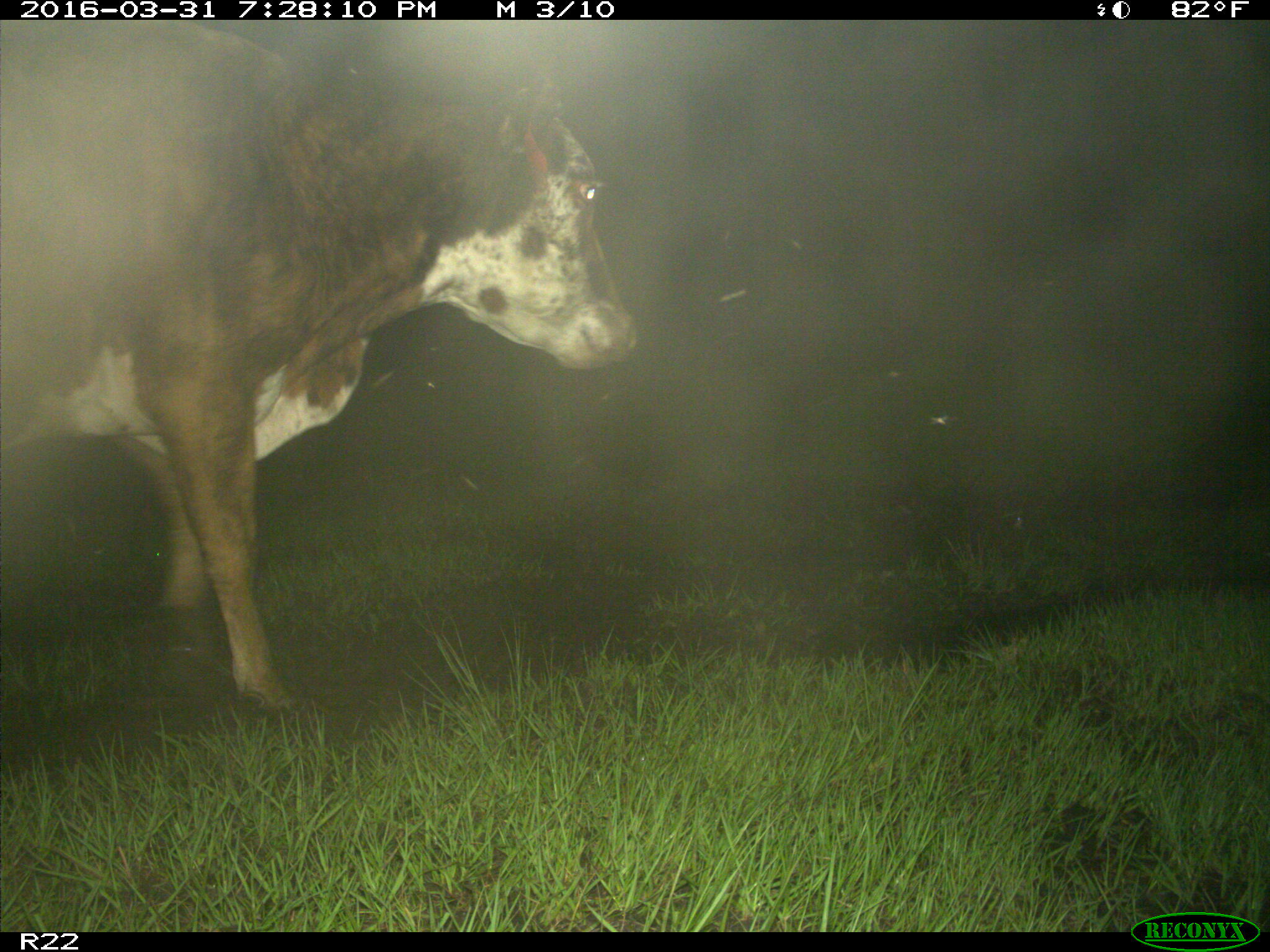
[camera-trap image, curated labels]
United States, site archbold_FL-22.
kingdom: Animalia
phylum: Chordata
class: Mammalia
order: Artiodactyla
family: Bovidae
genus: Bos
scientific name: Bos taurus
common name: domestic cow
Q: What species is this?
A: Bos taurus (domestic cow).